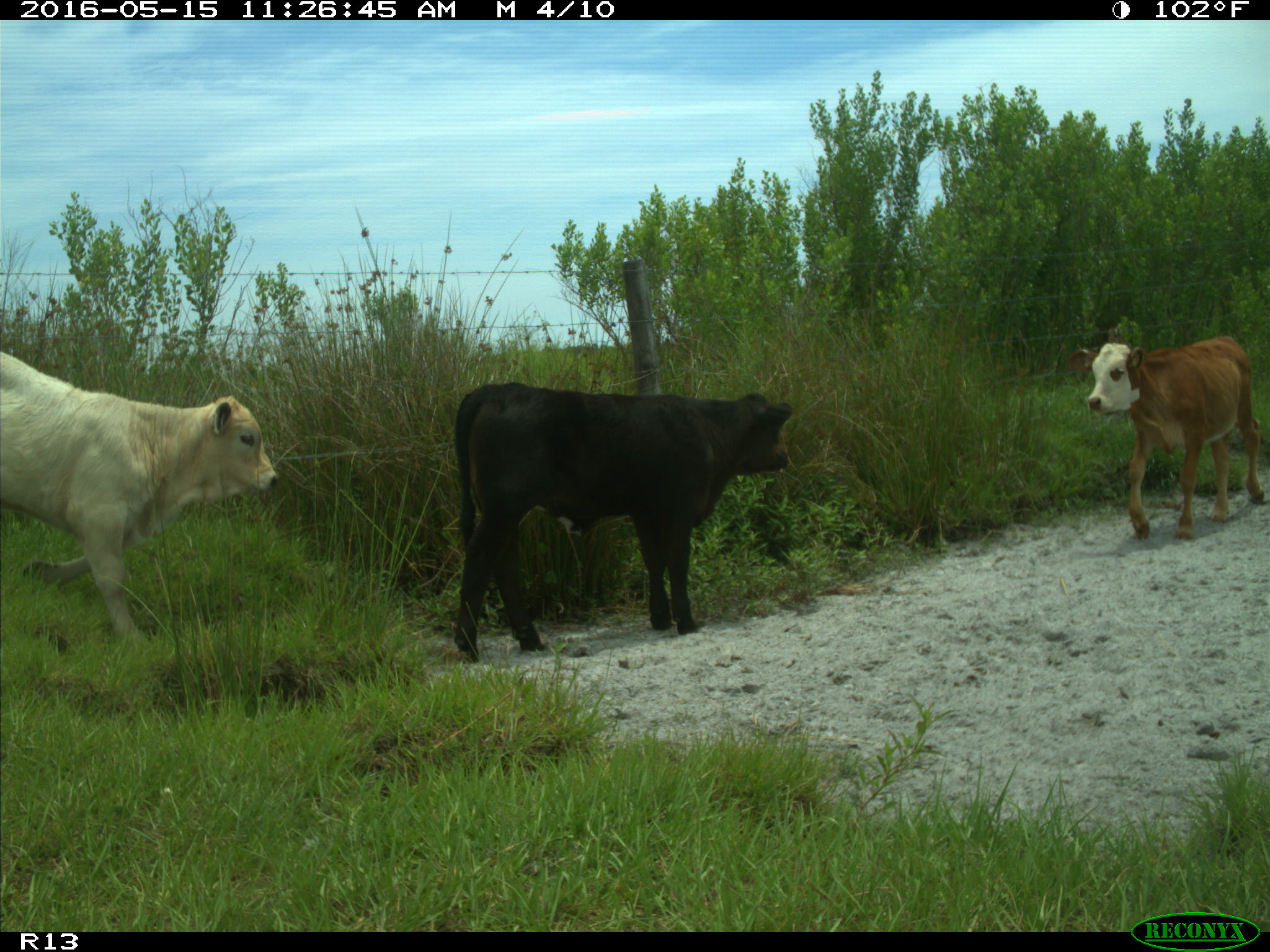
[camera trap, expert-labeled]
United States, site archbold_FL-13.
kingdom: Animalia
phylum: Chordata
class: Mammalia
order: Artiodactyla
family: Bovidae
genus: Bos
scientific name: Bos taurus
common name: domestic cow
Bos taurus (domestic cow).